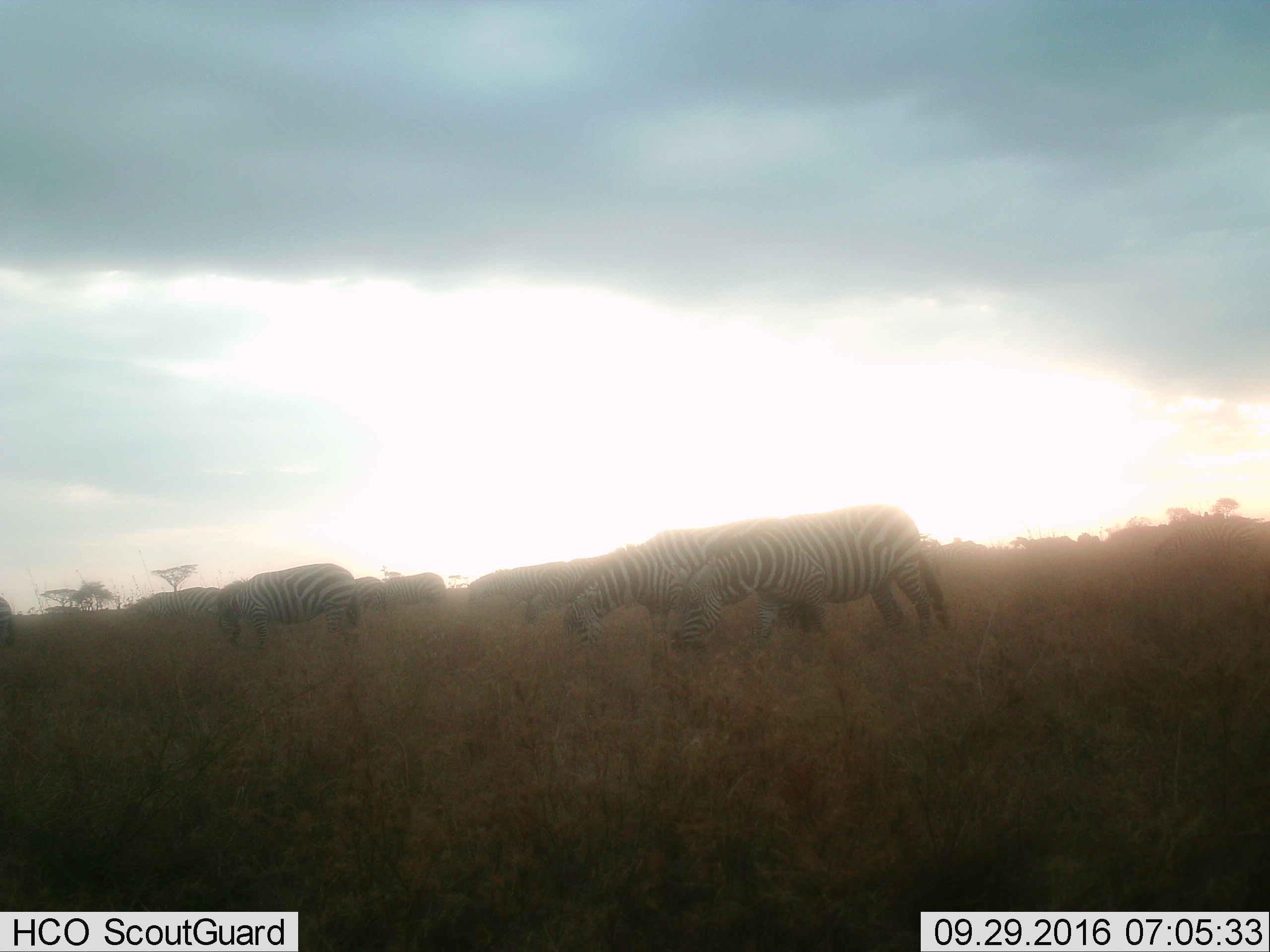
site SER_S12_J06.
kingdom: Animalia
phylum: Chordata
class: Mammalia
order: Perissodactyla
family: Equidae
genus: Equus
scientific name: Equus quagga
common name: plains zebra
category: zebraplains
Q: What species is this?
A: Zebraplains (plains zebra) (Equus quagga).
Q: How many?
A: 11-50.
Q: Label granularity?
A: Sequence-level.